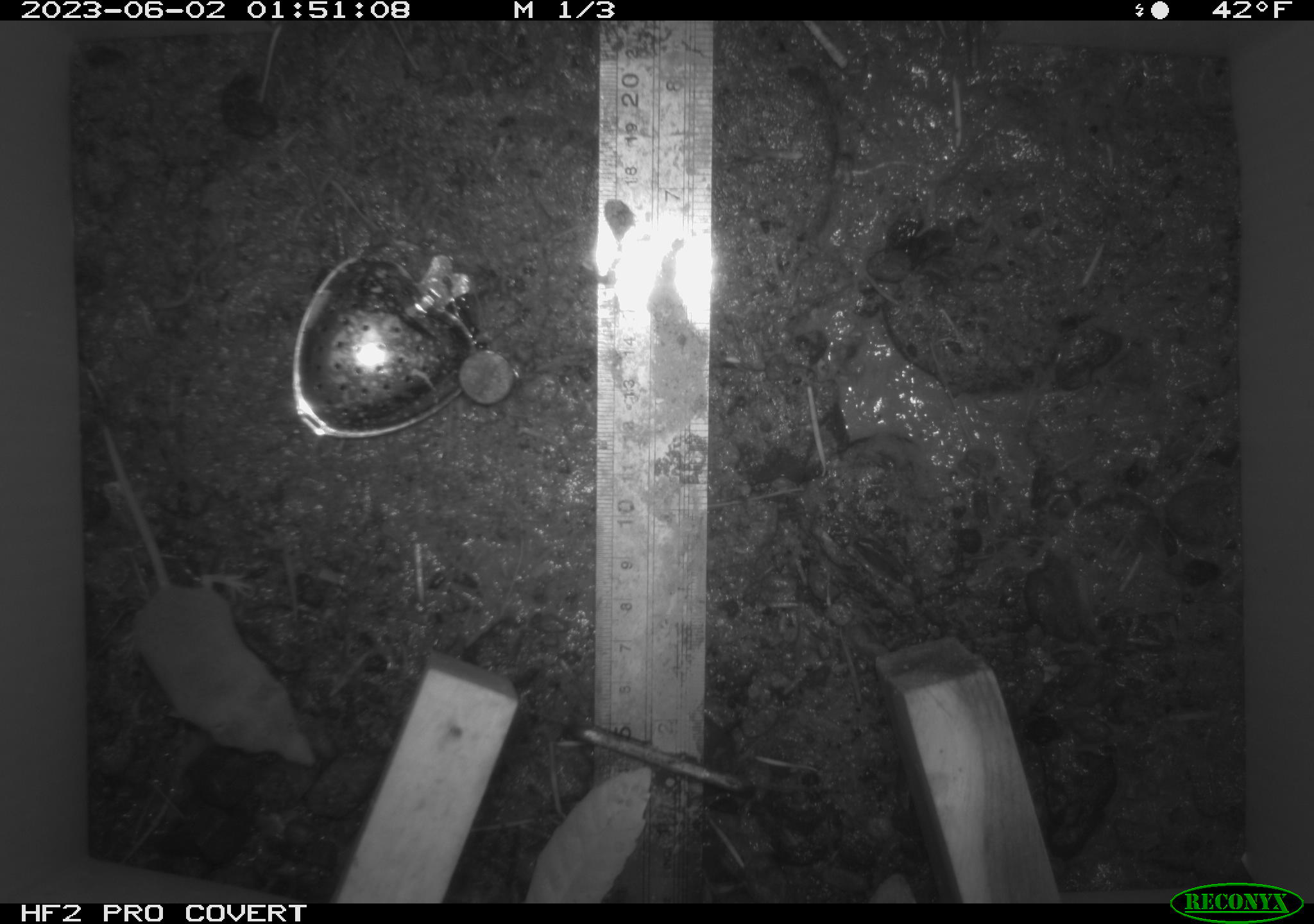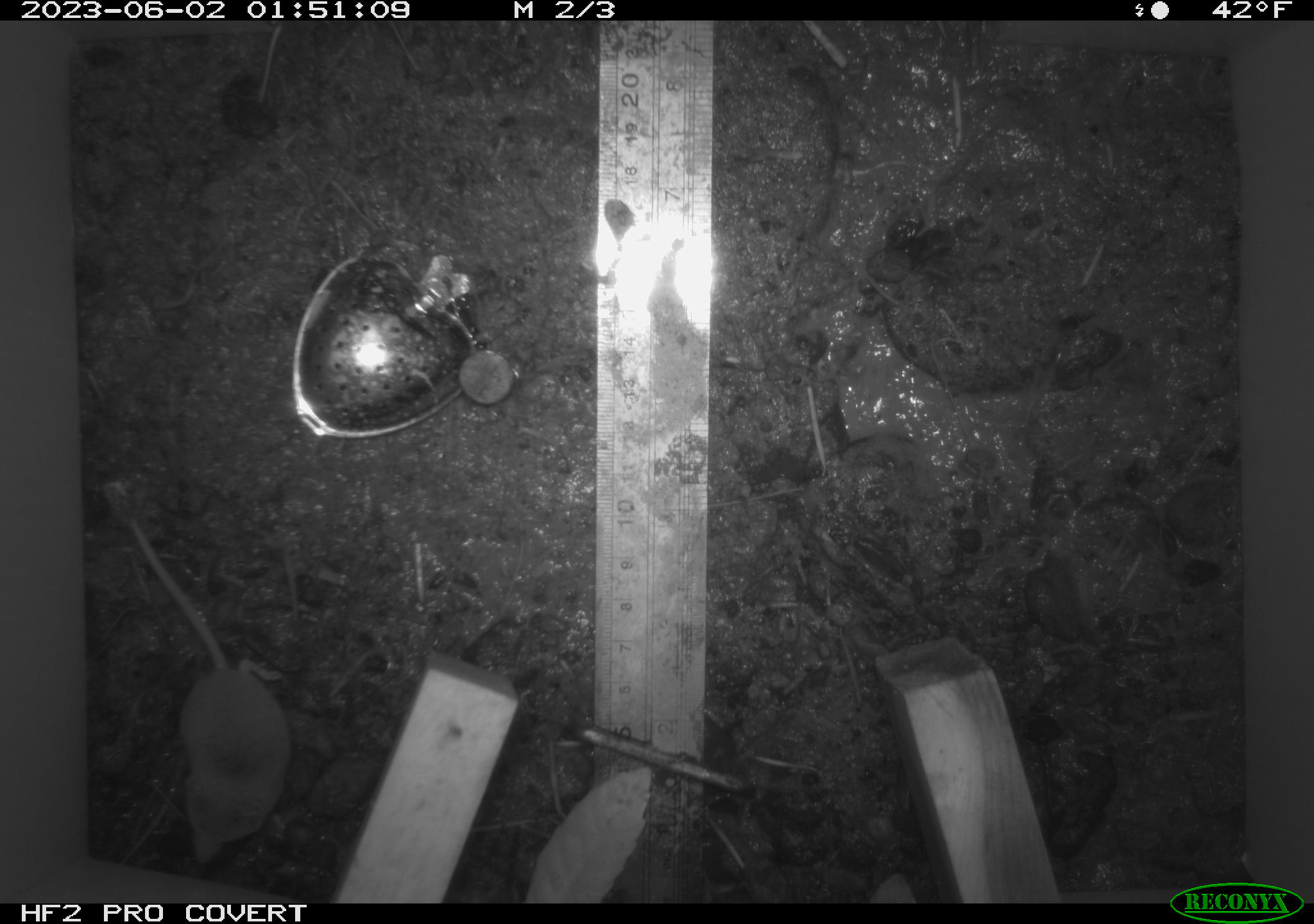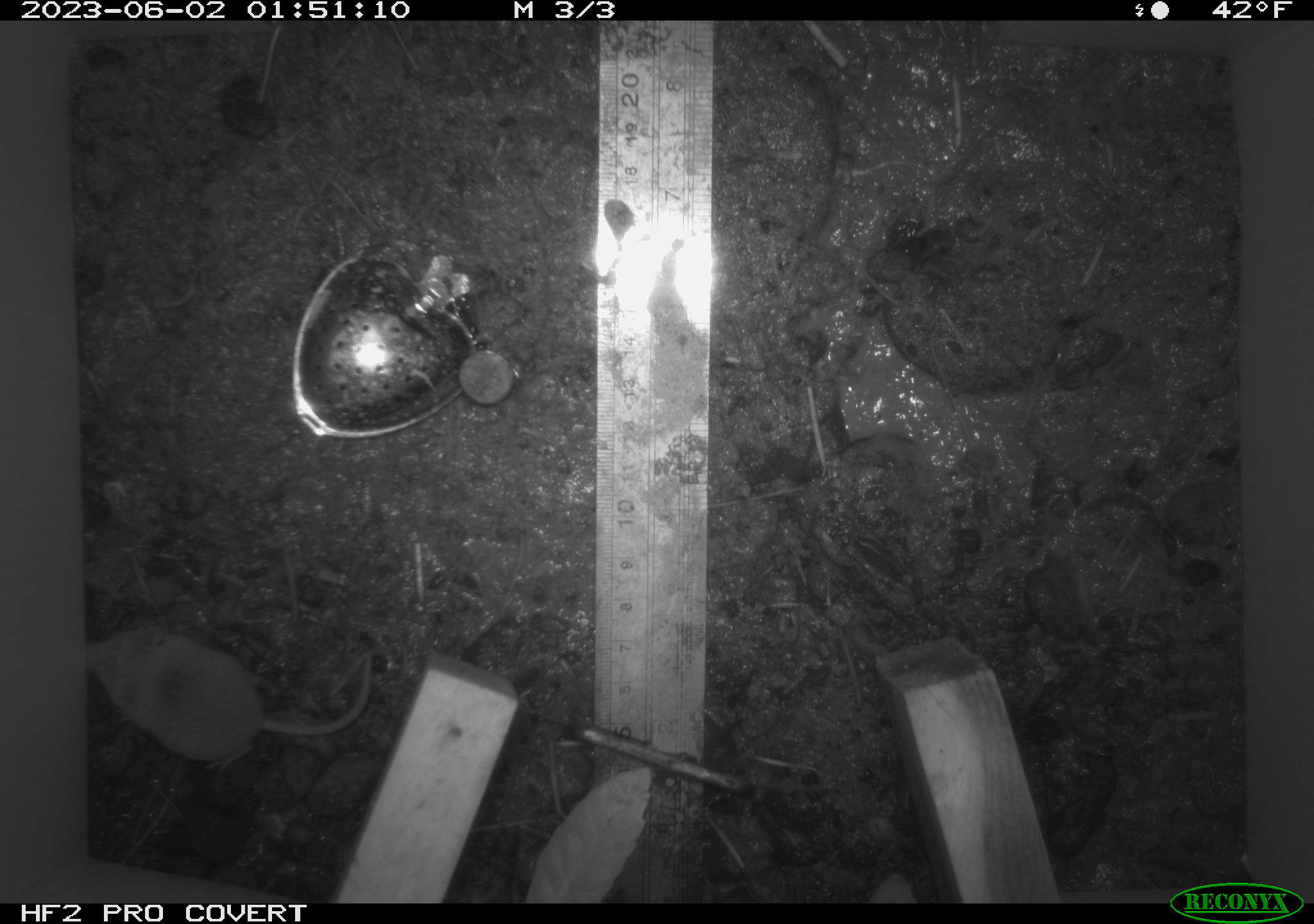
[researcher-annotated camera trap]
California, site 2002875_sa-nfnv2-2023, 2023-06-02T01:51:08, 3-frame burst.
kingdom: Animalia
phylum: Chordata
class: Mammalia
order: Eulipotyphla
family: Soricidae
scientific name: Soricidae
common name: shrews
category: soricidae family